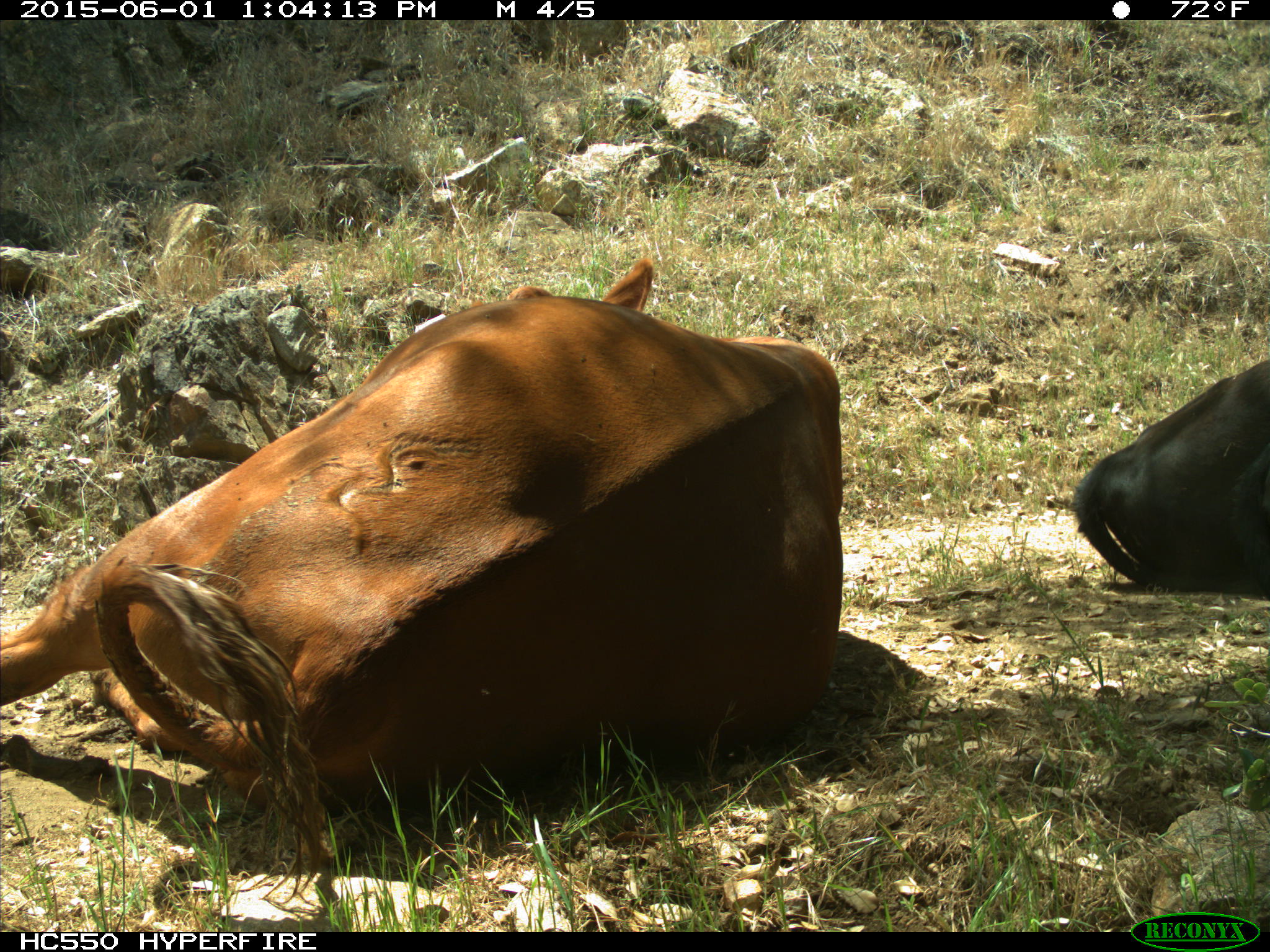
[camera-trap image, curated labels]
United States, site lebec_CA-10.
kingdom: Animalia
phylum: Chordata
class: Mammalia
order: Artiodactyla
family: Bovidae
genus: Bos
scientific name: Bos taurus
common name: domestic cow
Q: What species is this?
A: Bos taurus (domestic cow).